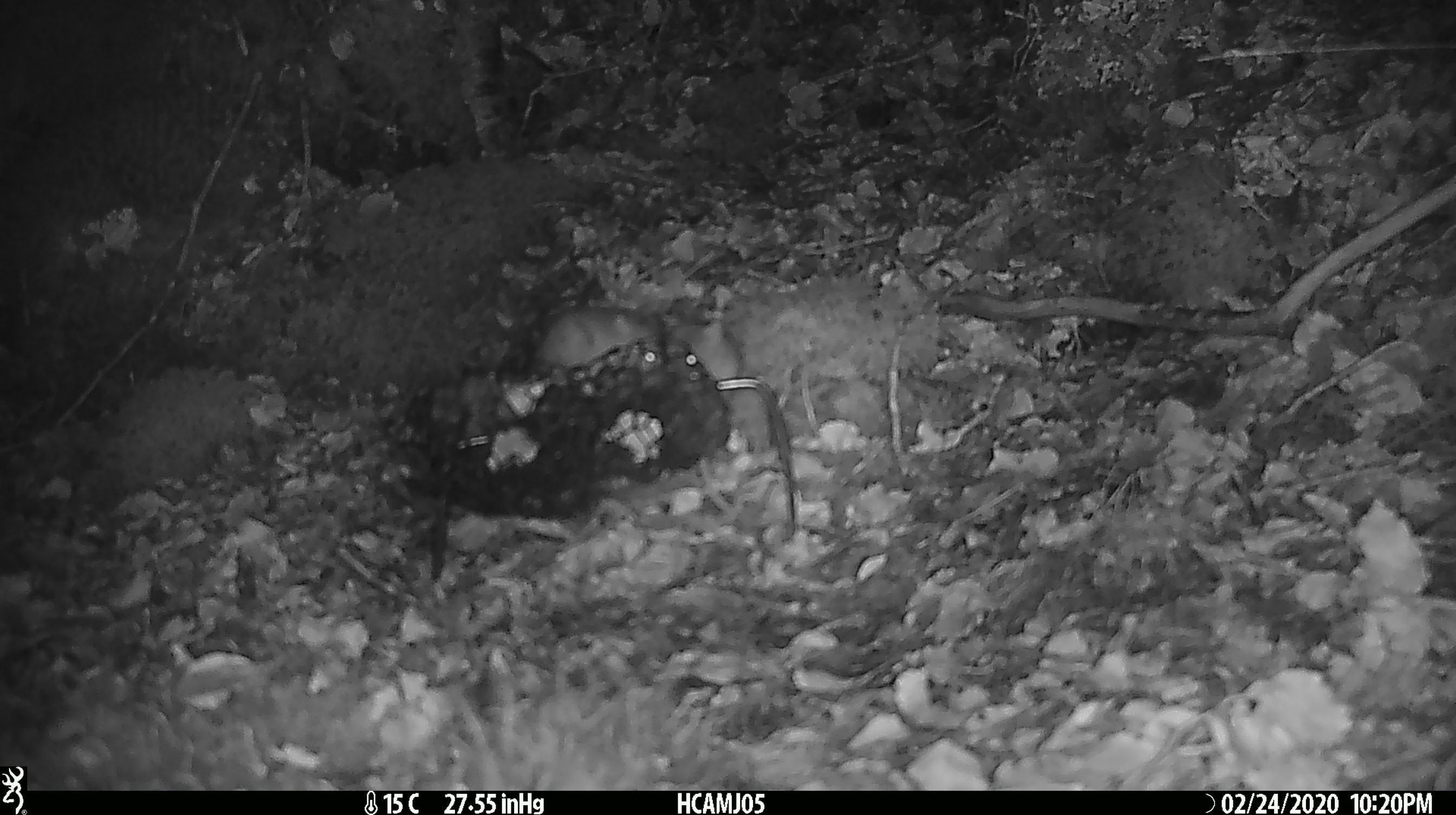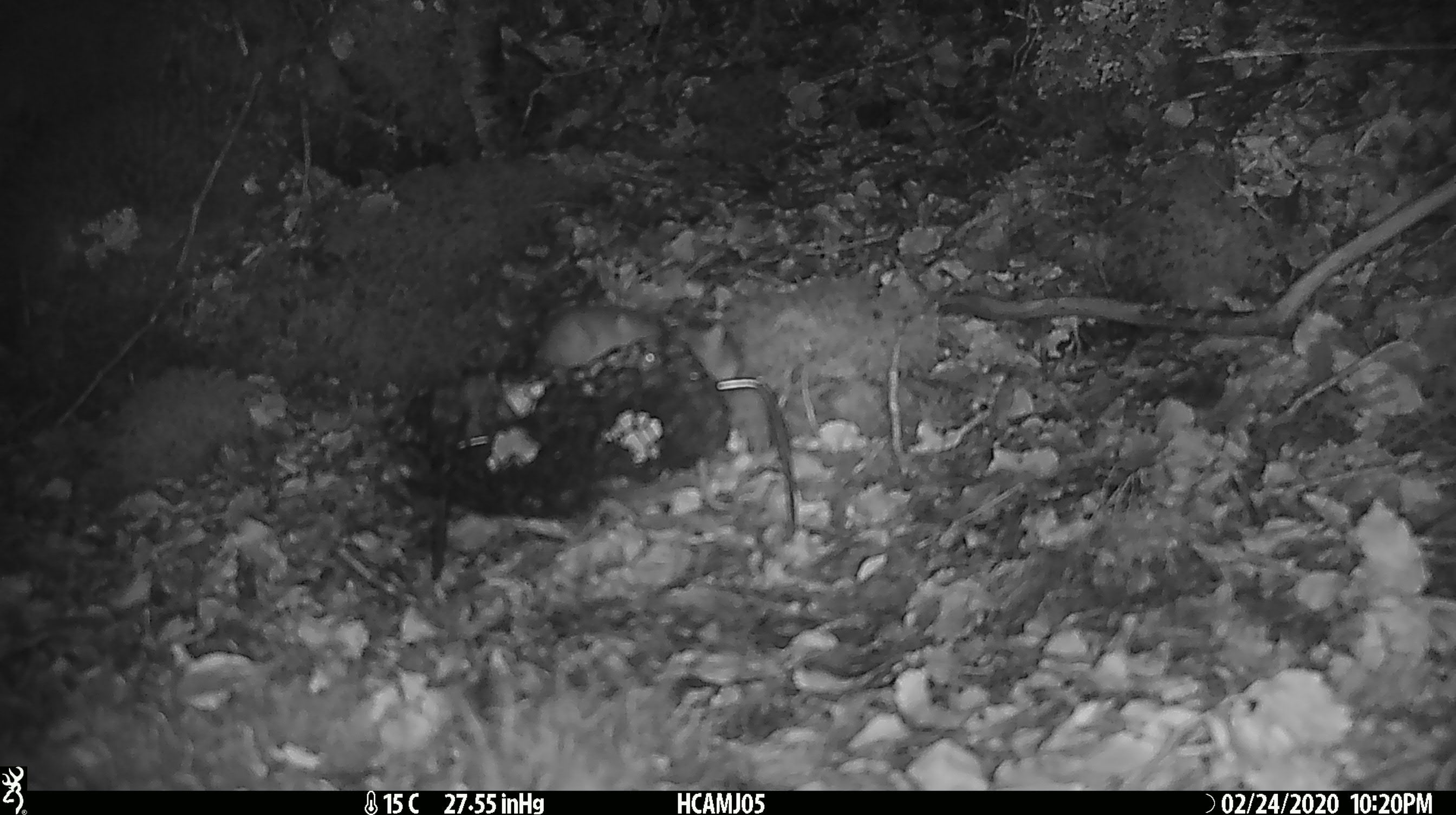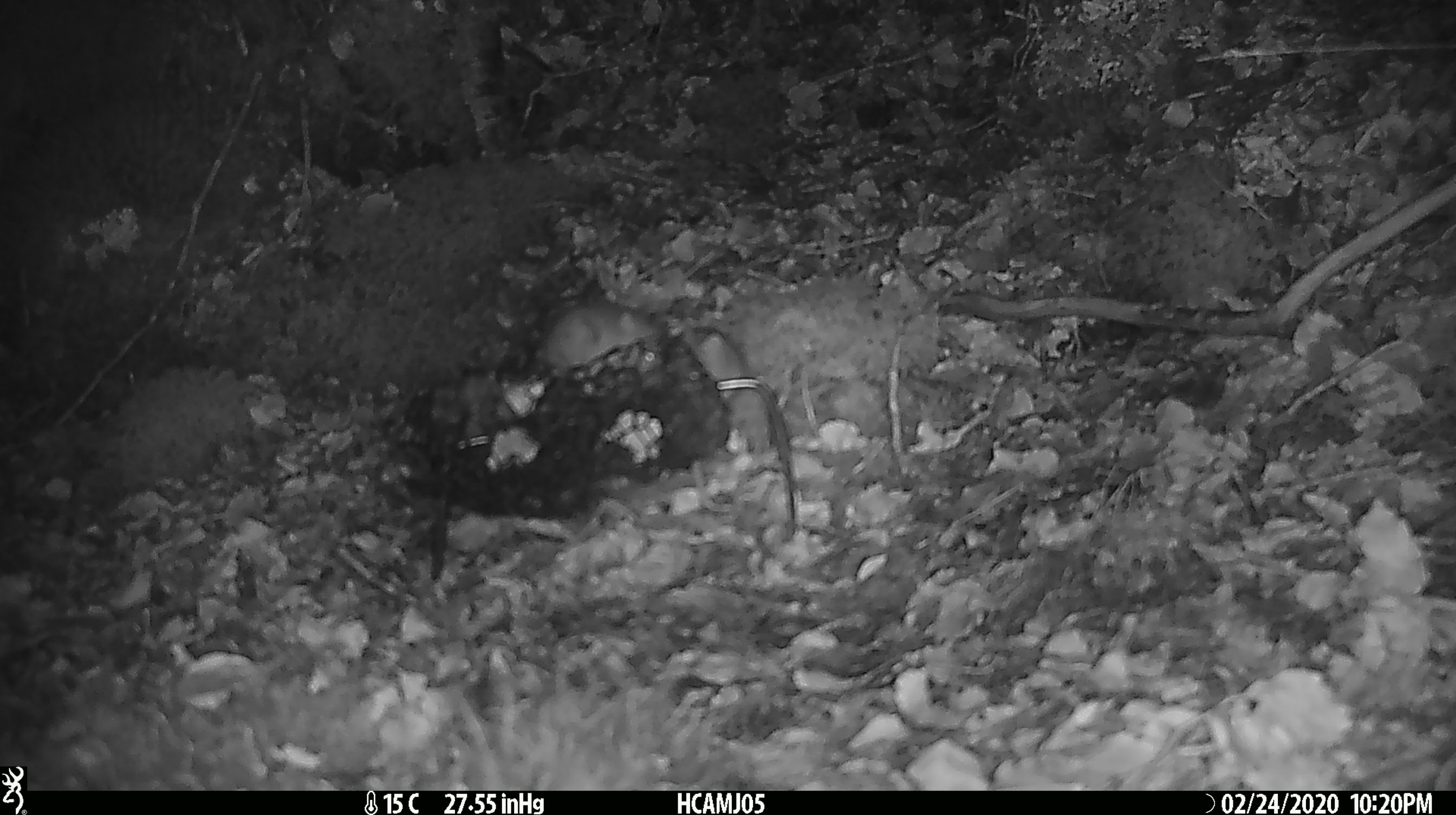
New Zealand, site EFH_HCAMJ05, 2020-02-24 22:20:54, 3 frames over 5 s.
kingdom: Animalia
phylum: Chordata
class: Mammalia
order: Rodentia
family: Muridae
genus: Mus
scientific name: Mus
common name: mouse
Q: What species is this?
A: Mouse (Mus).